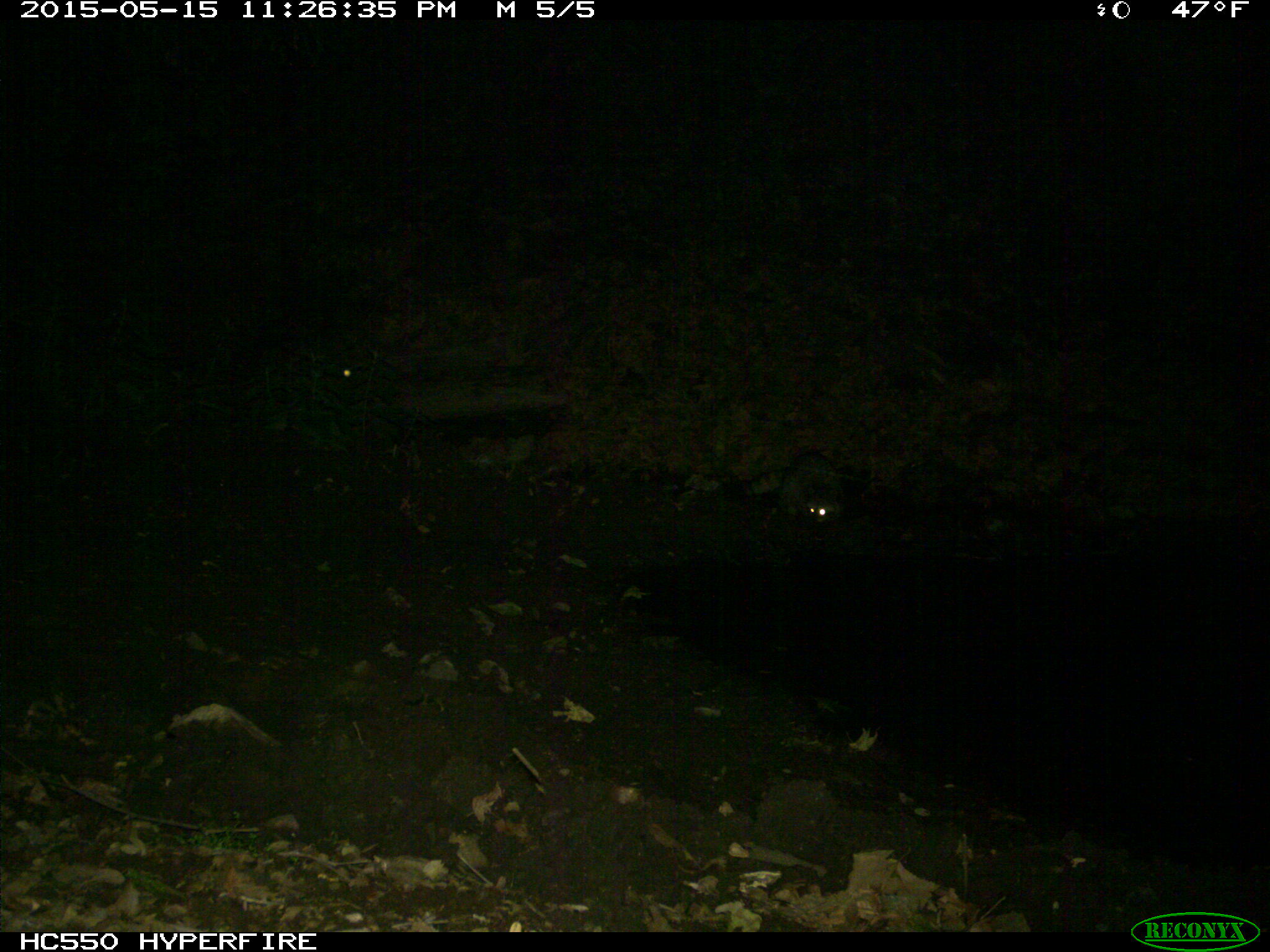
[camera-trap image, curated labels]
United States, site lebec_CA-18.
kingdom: Animalia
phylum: Chordata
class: Mammalia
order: Carnivora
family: Procyonidae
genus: Procyon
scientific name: Procyon lotor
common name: common raccoon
Procyon lotor (common raccoon).